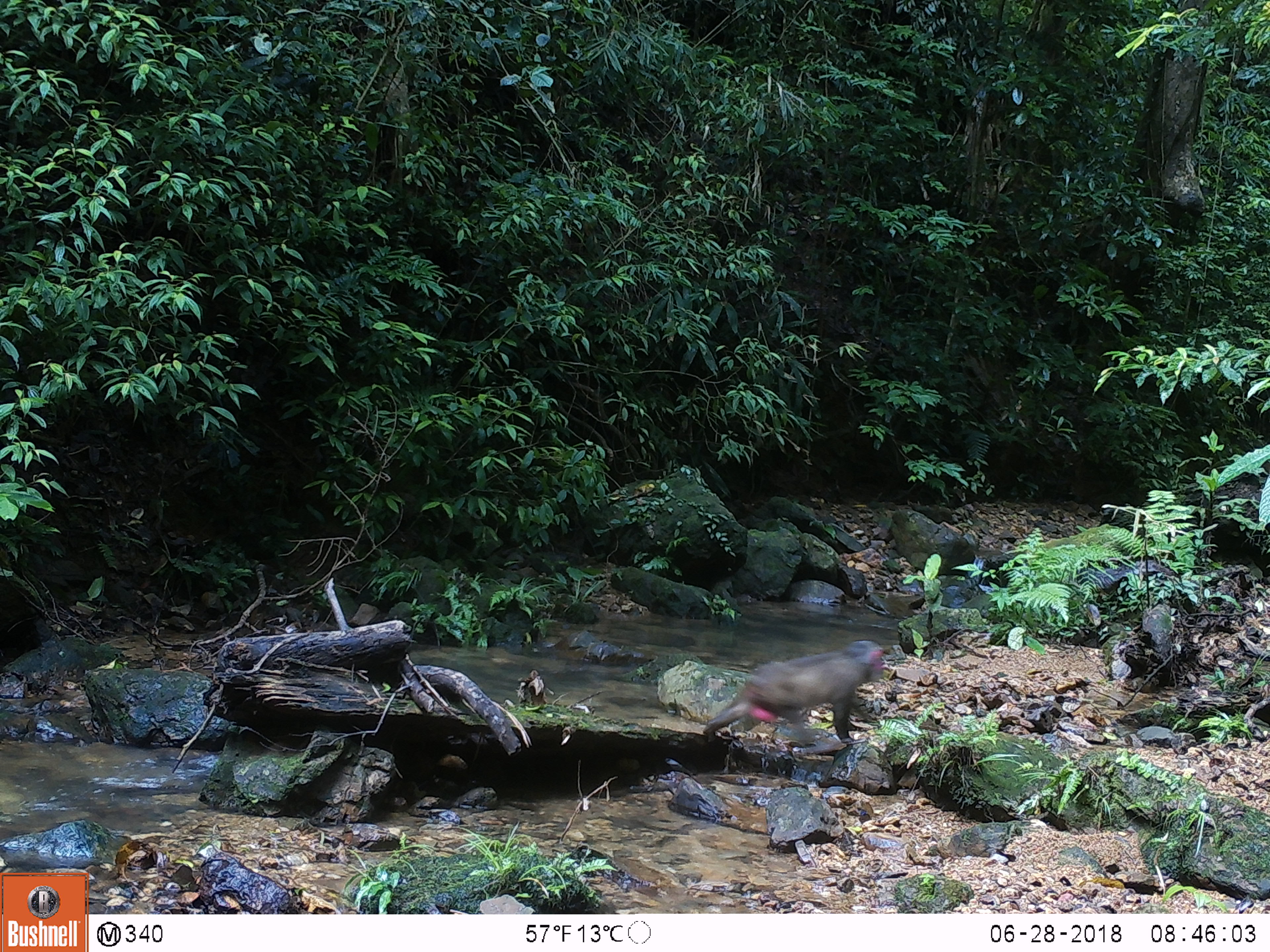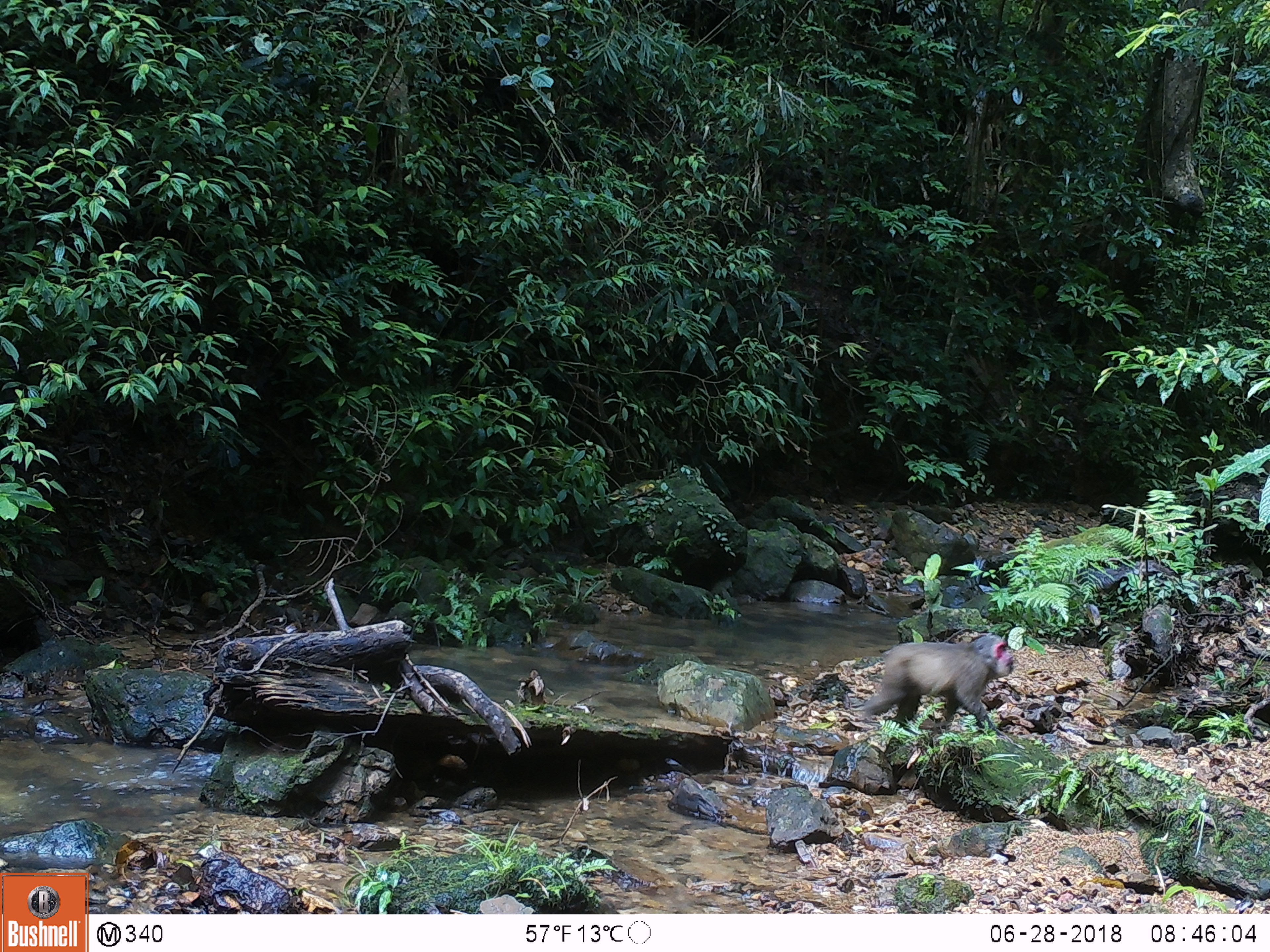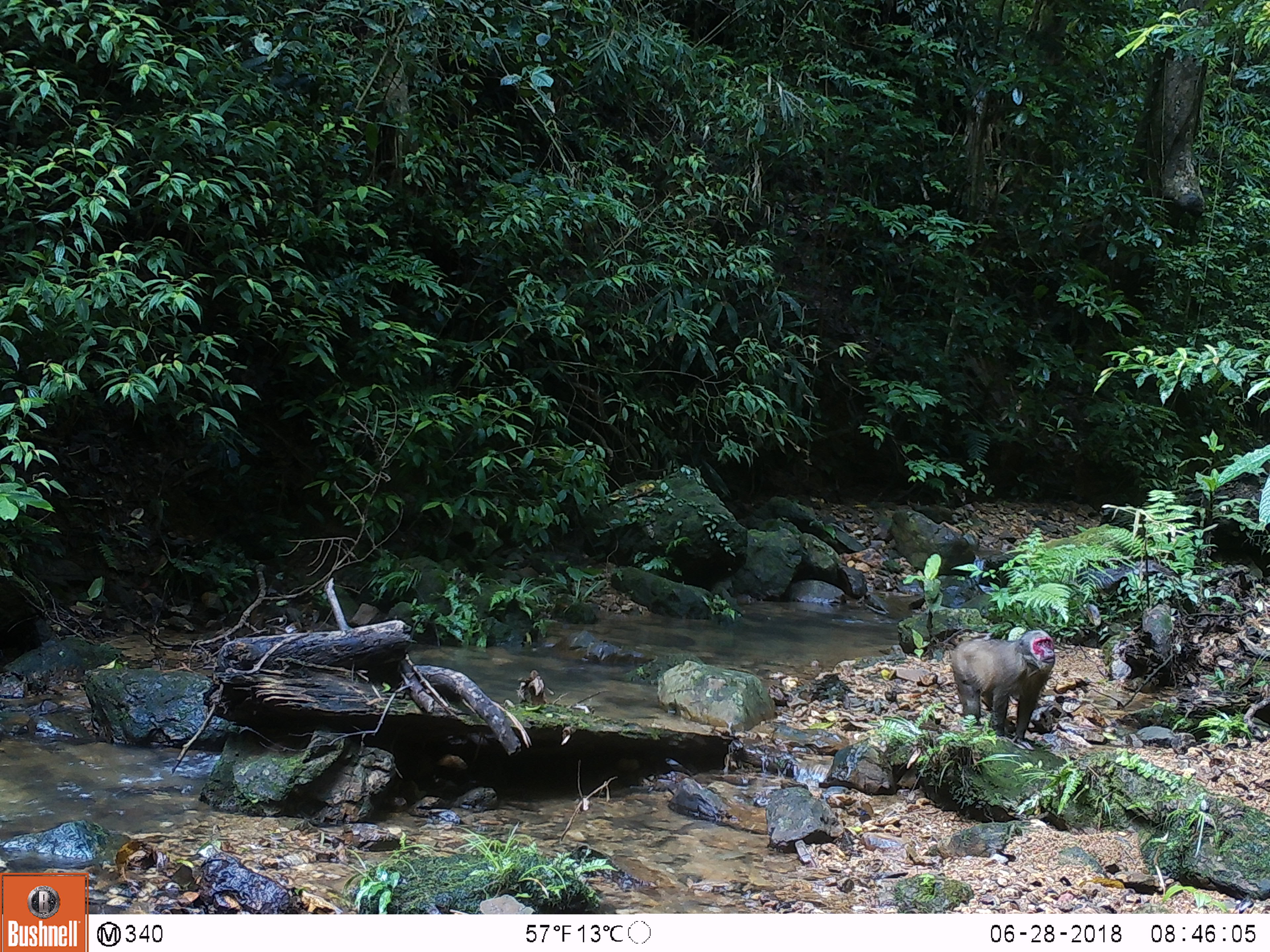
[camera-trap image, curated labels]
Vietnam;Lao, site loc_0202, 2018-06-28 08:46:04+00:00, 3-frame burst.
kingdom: Animalia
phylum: Chordata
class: Mammalia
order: Primates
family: Cercopithecidae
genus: Macaca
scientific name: Macaca arctoides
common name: stump-tailed macaque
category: stump tailed macaque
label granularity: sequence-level